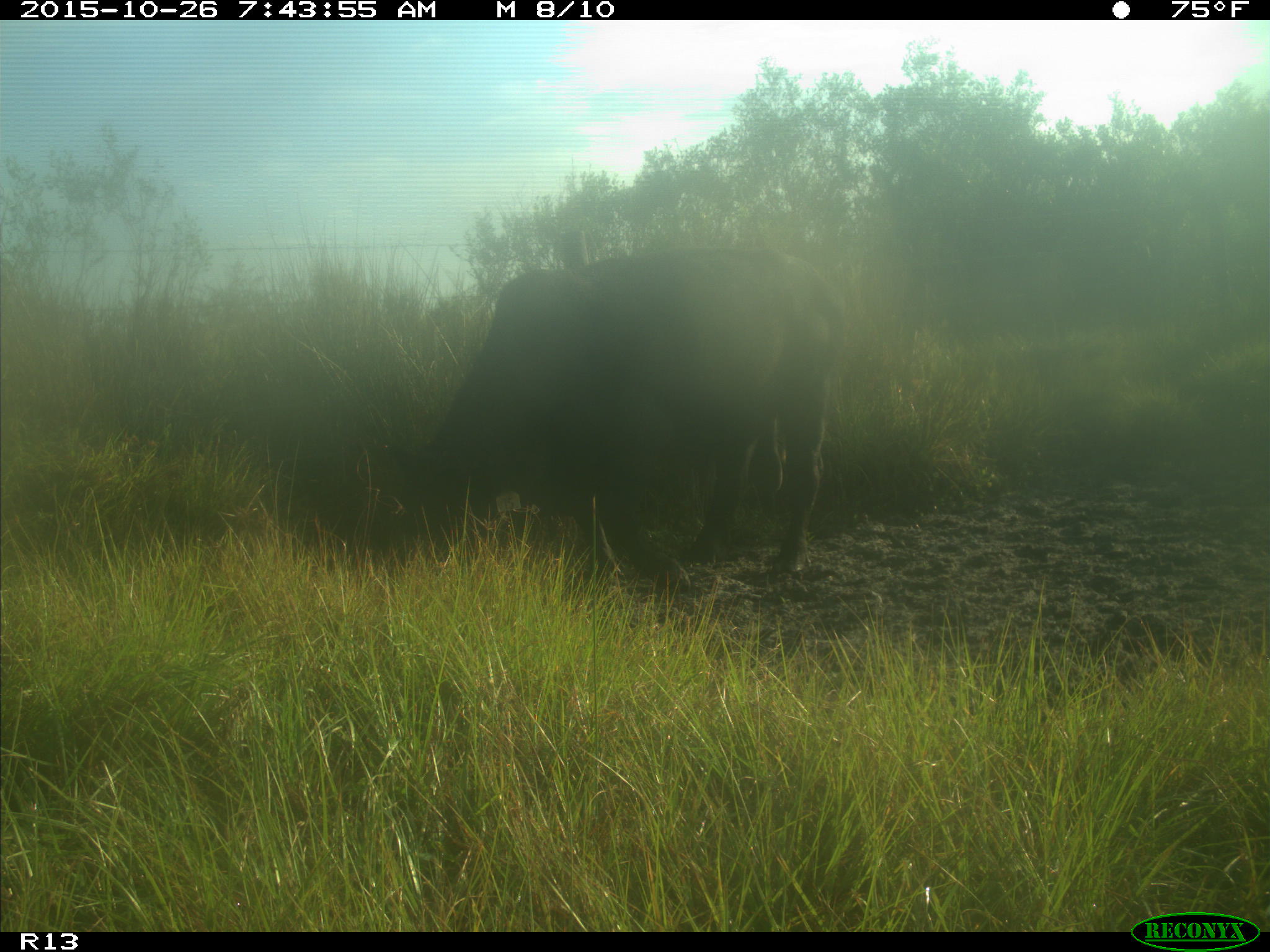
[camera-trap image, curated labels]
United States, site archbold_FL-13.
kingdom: Animalia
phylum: Chordata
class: Mammalia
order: Artiodactyla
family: Bovidae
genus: Bos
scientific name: Bos taurus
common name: domestic cow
Bos taurus (domestic cow).